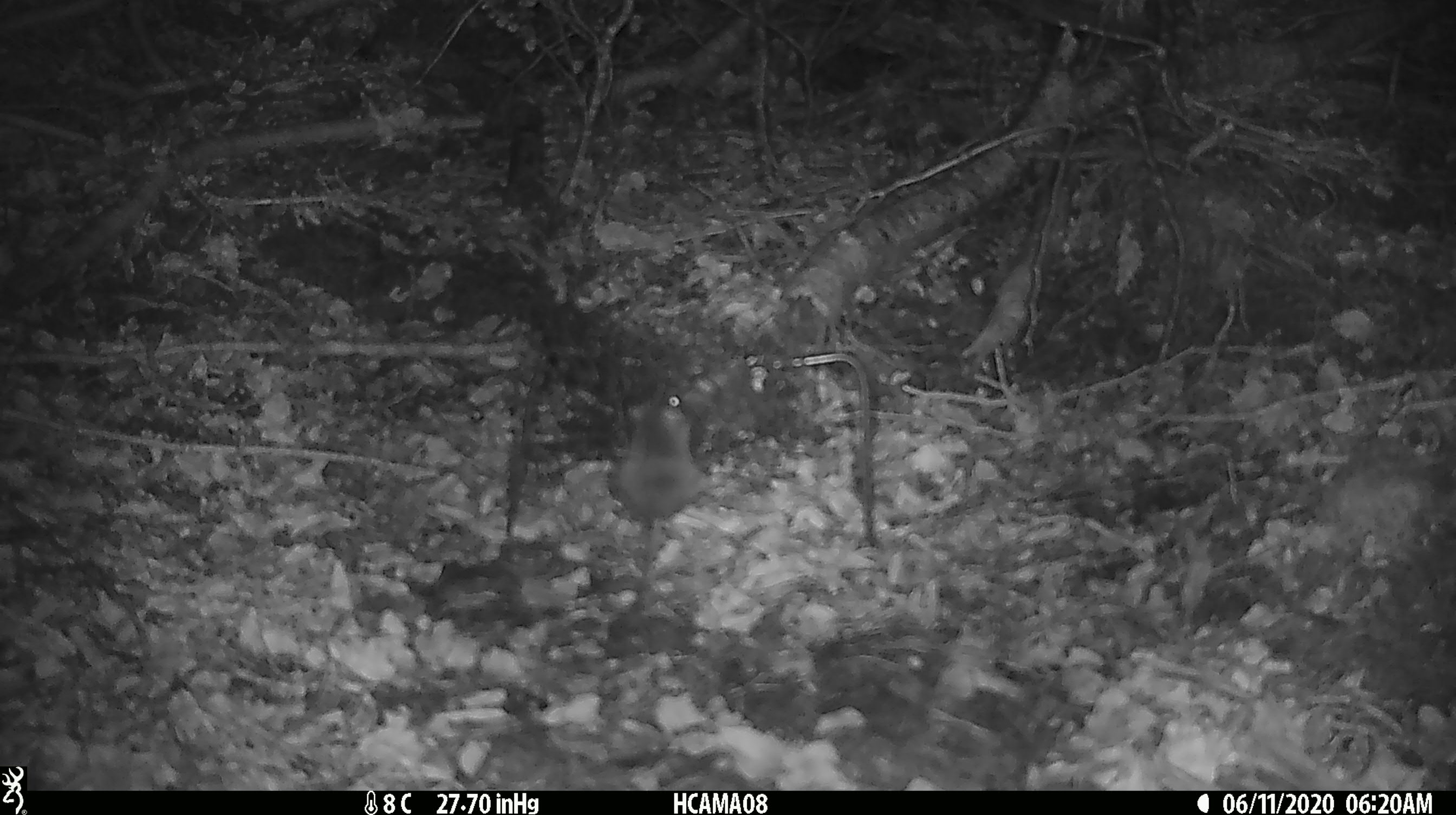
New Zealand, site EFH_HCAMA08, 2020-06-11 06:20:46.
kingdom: Animalia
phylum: Chordata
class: Mammalia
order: Rodentia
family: Muridae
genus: Mus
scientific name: Mus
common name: mouse